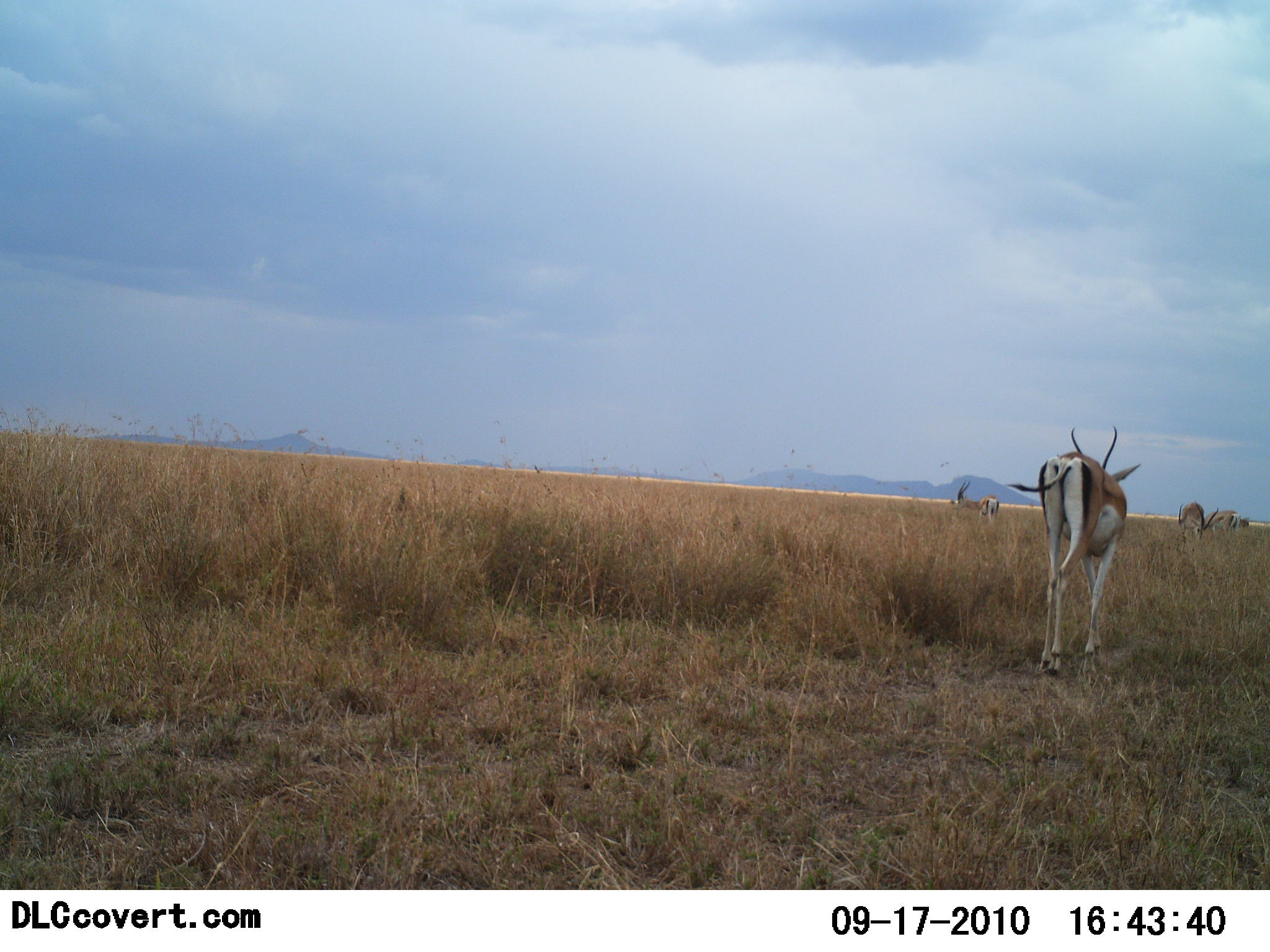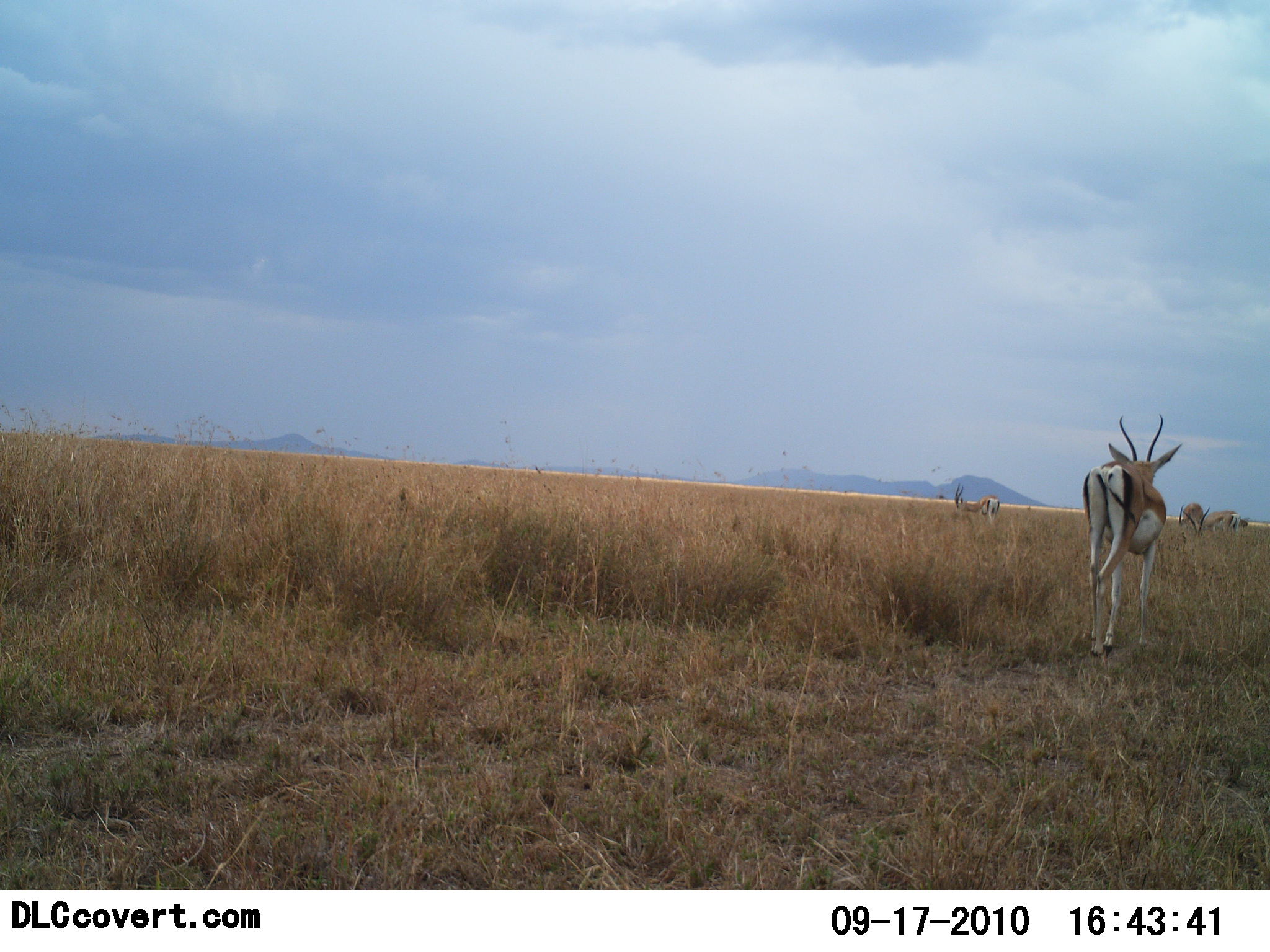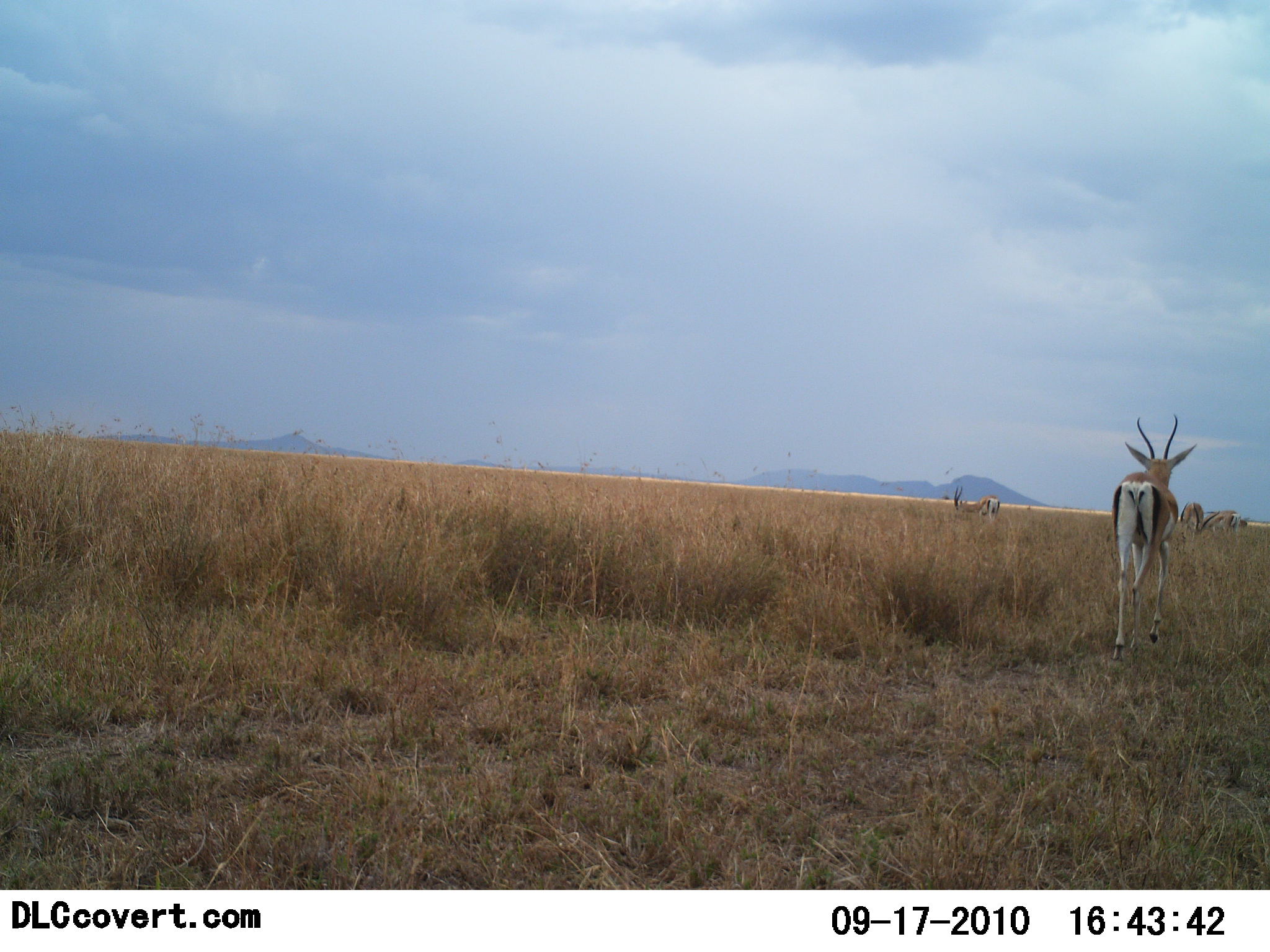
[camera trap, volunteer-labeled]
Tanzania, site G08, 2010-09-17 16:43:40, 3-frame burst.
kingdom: Animalia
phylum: Chordata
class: Mammalia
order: Artiodactyla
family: Bovidae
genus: Nanger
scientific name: Nanger granti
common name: grant's gazelle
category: gazellegrants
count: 5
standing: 50%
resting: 0%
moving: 83%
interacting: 0%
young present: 0%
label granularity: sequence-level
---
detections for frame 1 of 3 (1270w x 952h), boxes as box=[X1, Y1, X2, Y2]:
animal: box=[1005, 425, 1142, 675]; box=[953, 480, 1002, 525]; box=[1178, 500, 1209, 542]; box=[1204, 506, 1239, 536]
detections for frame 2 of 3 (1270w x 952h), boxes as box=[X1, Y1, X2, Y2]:
animal: box=[1081, 413, 1183, 663]; box=[953, 483, 1001, 525]; box=[1178, 501, 1212, 537]; box=[1205, 509, 1242, 536]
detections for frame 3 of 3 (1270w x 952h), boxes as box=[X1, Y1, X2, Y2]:
animal: box=[1111, 413, 1198, 663]; box=[953, 485, 1001, 523]; box=[1202, 509, 1244, 534]; box=[1178, 500, 1206, 537]